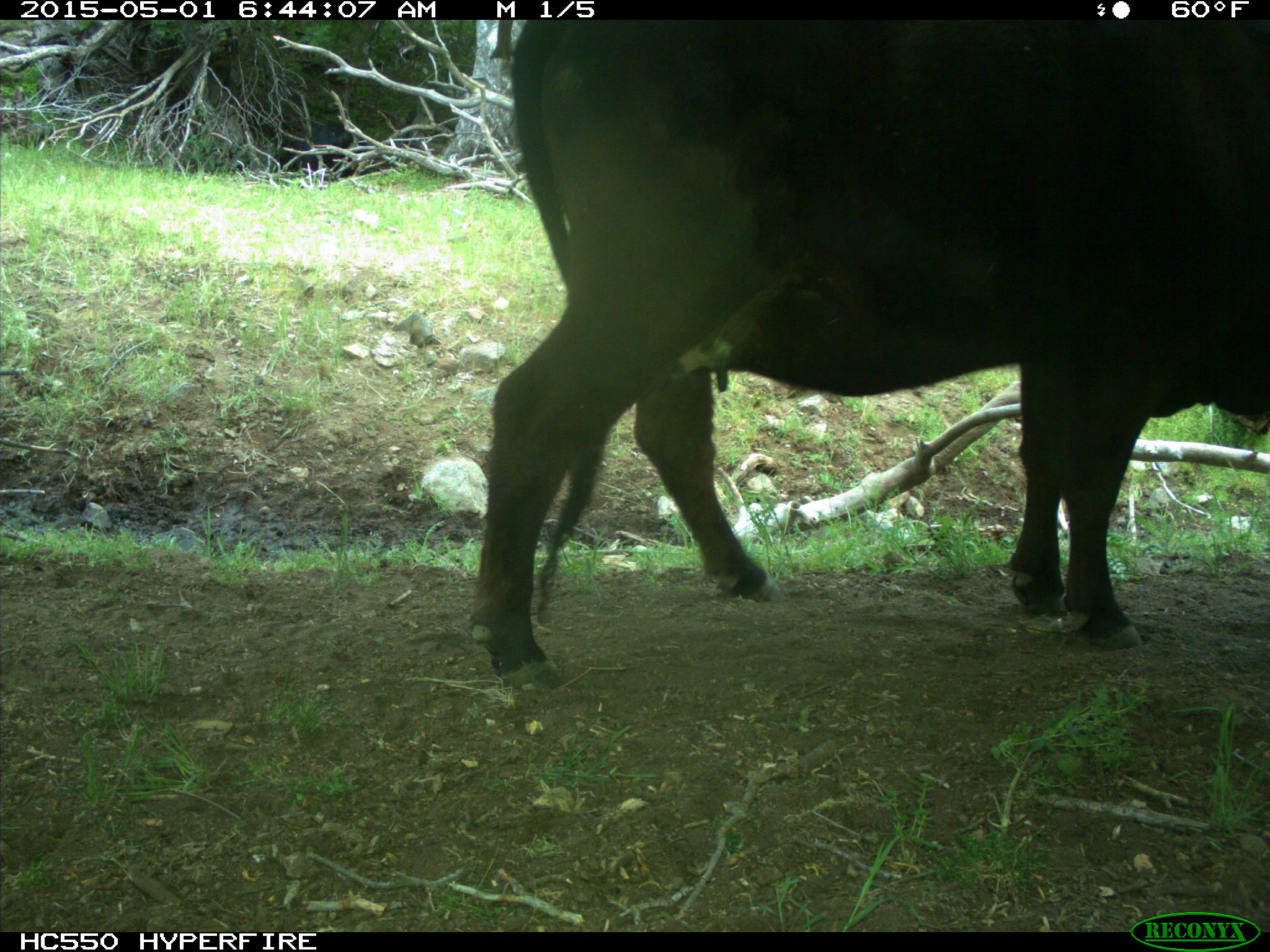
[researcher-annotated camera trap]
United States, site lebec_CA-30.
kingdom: Animalia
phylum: Chordata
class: Mammalia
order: Artiodactyla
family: Bovidae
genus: Bos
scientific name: Bos taurus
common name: domestic cow